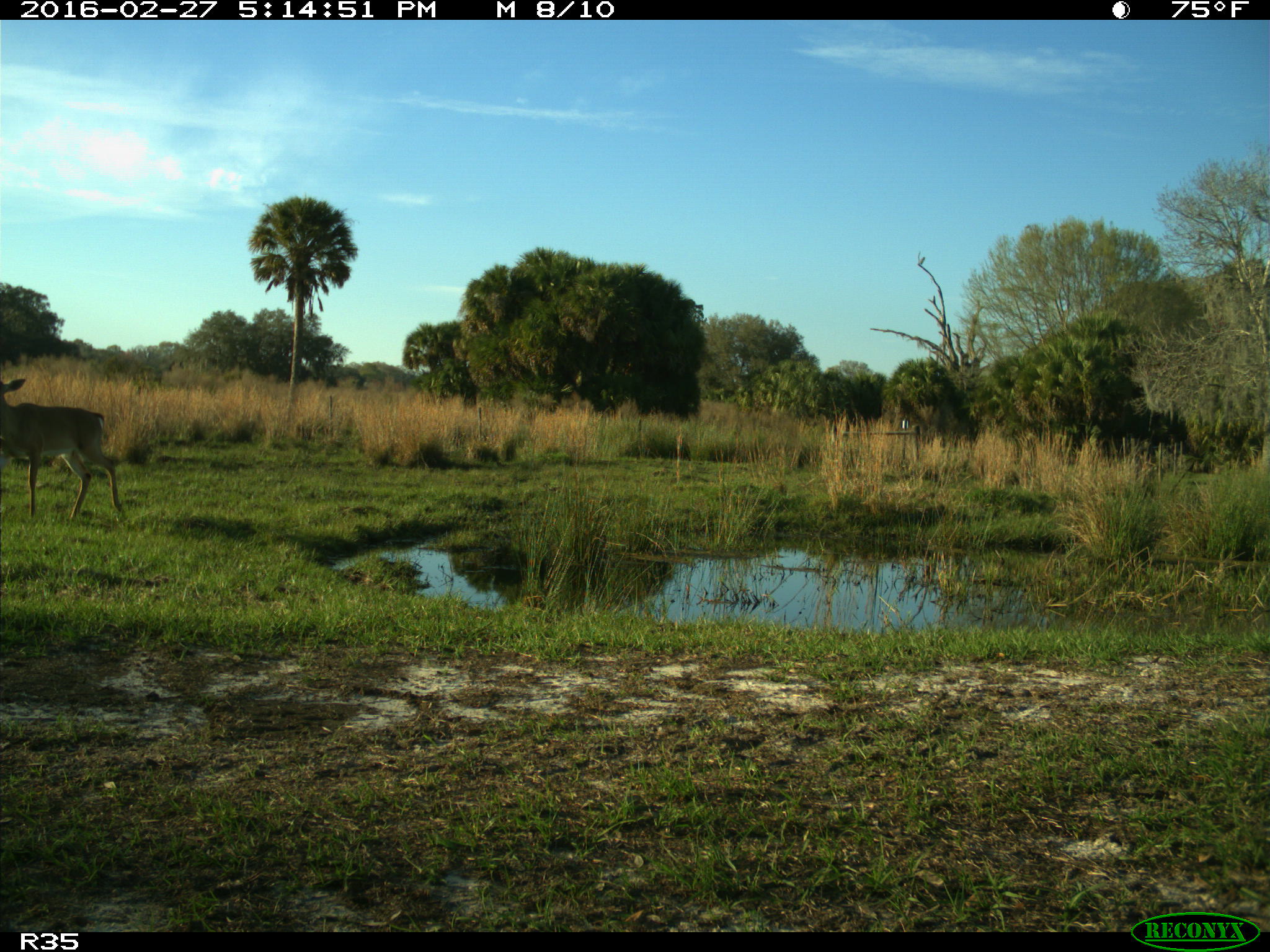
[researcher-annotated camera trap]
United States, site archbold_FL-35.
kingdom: Animalia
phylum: Chordata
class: Mammalia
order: Artiodactyla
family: Cervidae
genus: Odocoileus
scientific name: Odocoileus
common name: deer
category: unidentified deer